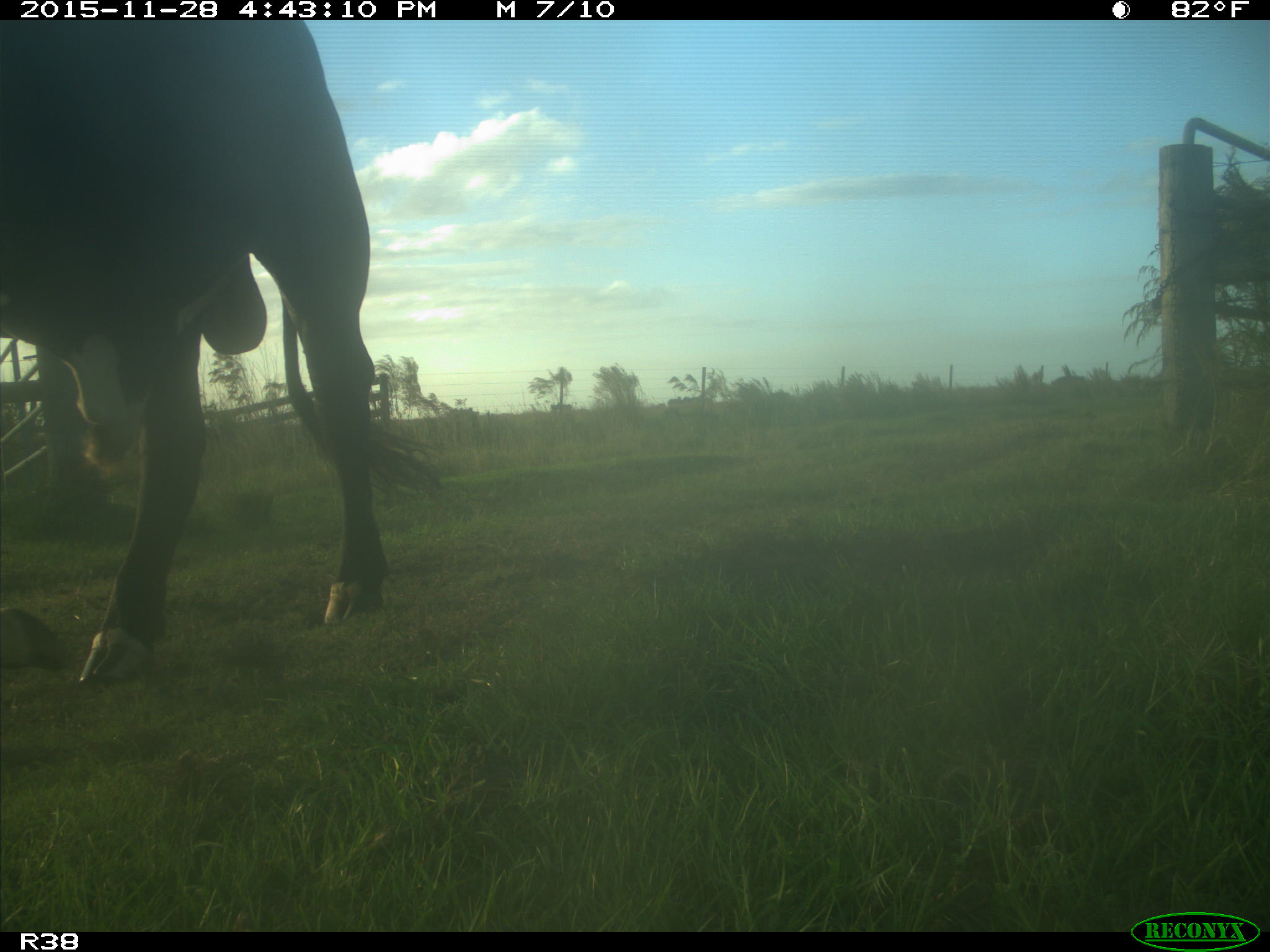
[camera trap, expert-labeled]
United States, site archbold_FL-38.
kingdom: Animalia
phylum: Chordata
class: Mammalia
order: Artiodactyla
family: Bovidae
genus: Bos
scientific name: Bos taurus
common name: domestic cow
Bos taurus (domestic cow).